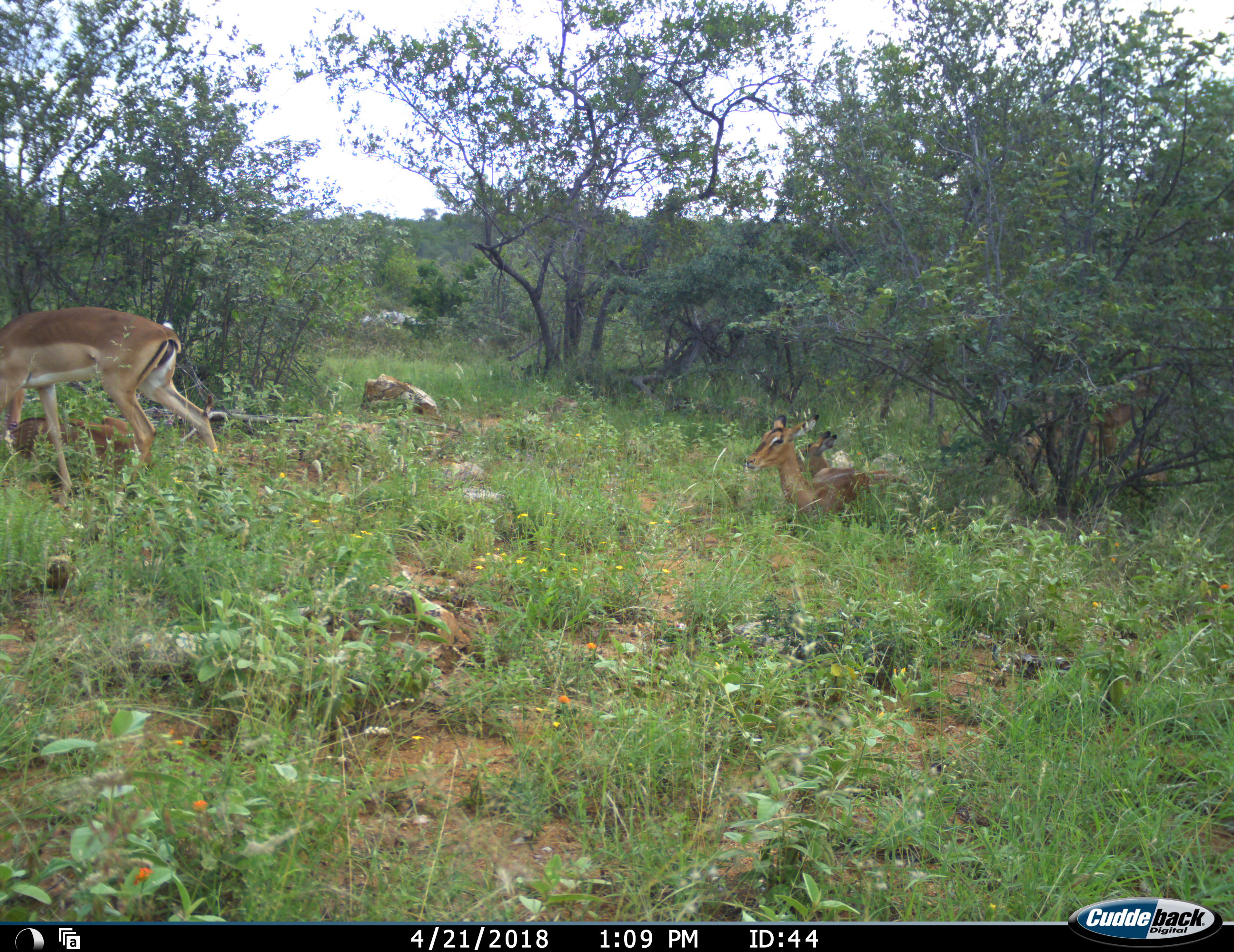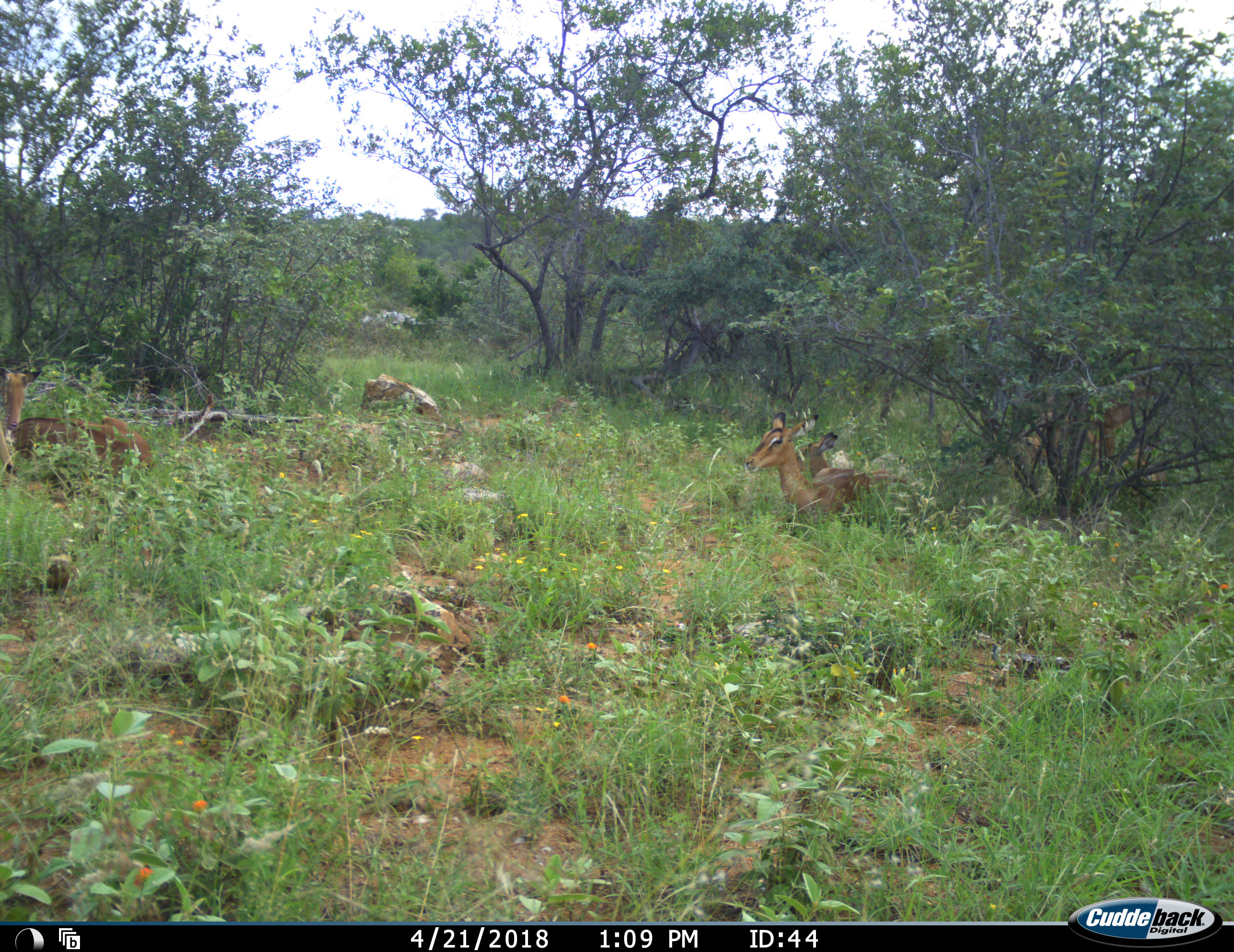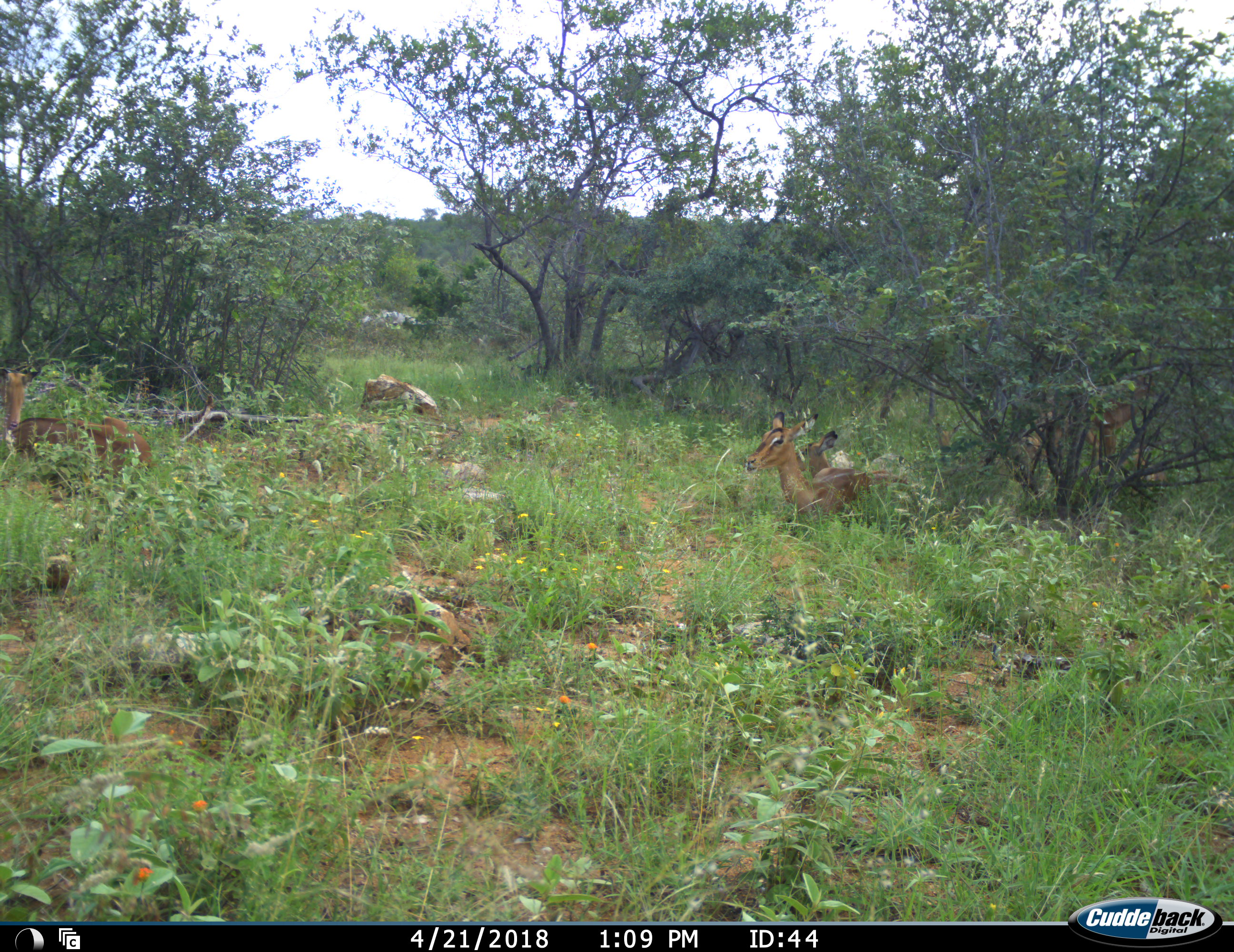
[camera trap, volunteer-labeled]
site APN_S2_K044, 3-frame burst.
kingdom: Animalia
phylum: Chordata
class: Mammalia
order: Artiodactyla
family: Bovidae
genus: Aepyceros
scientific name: Aepyceros melampus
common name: impala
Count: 3.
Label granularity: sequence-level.